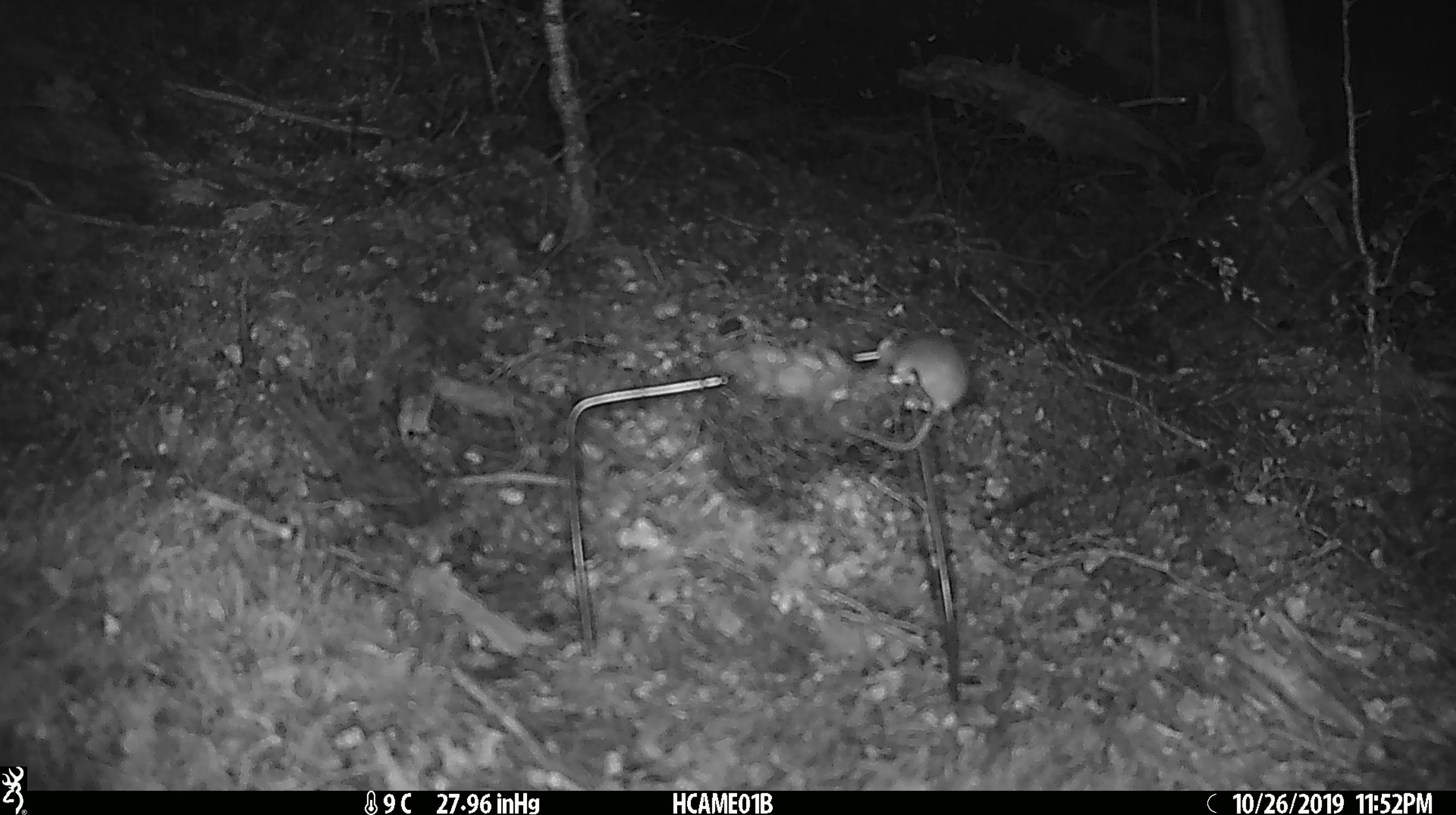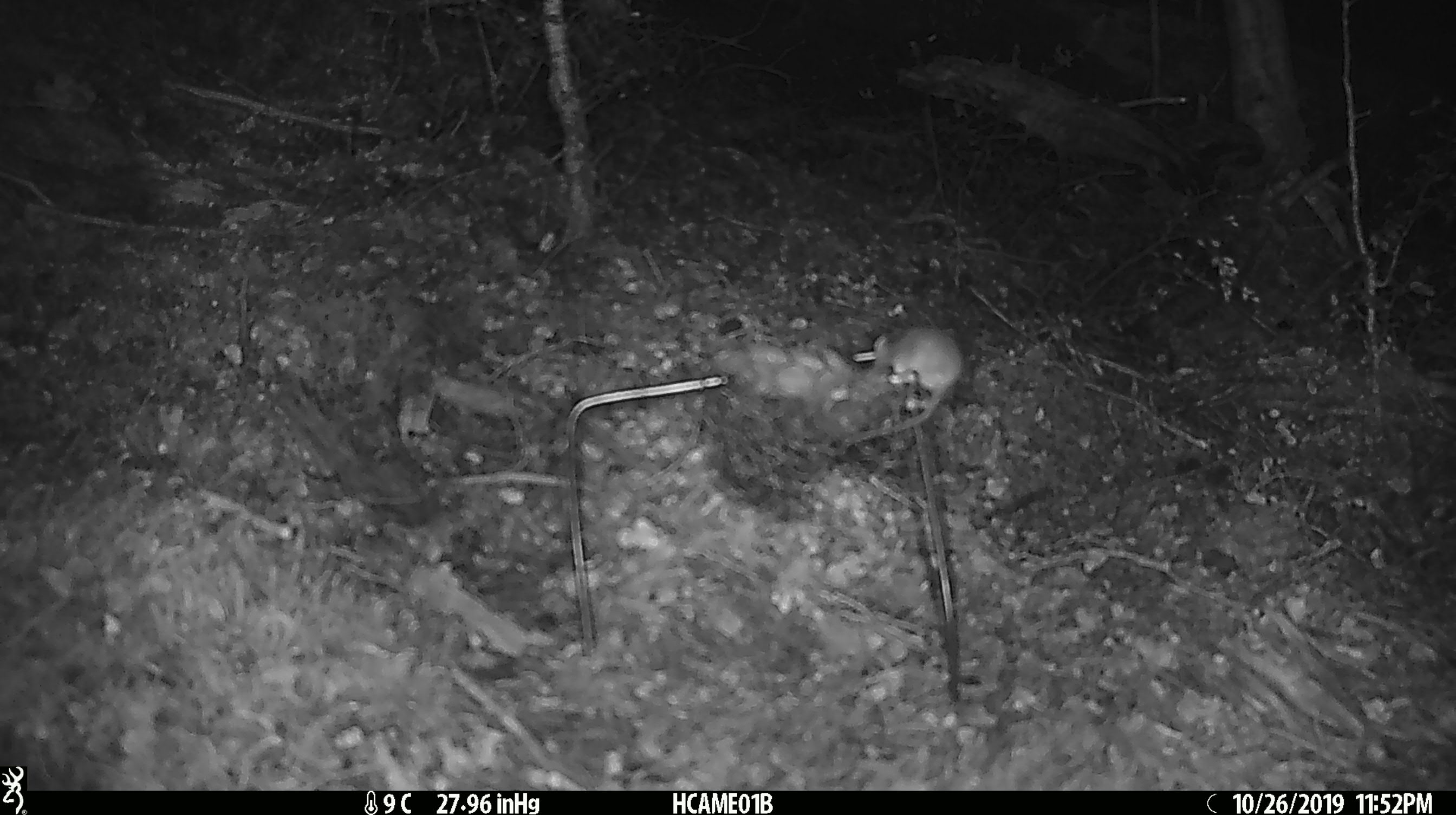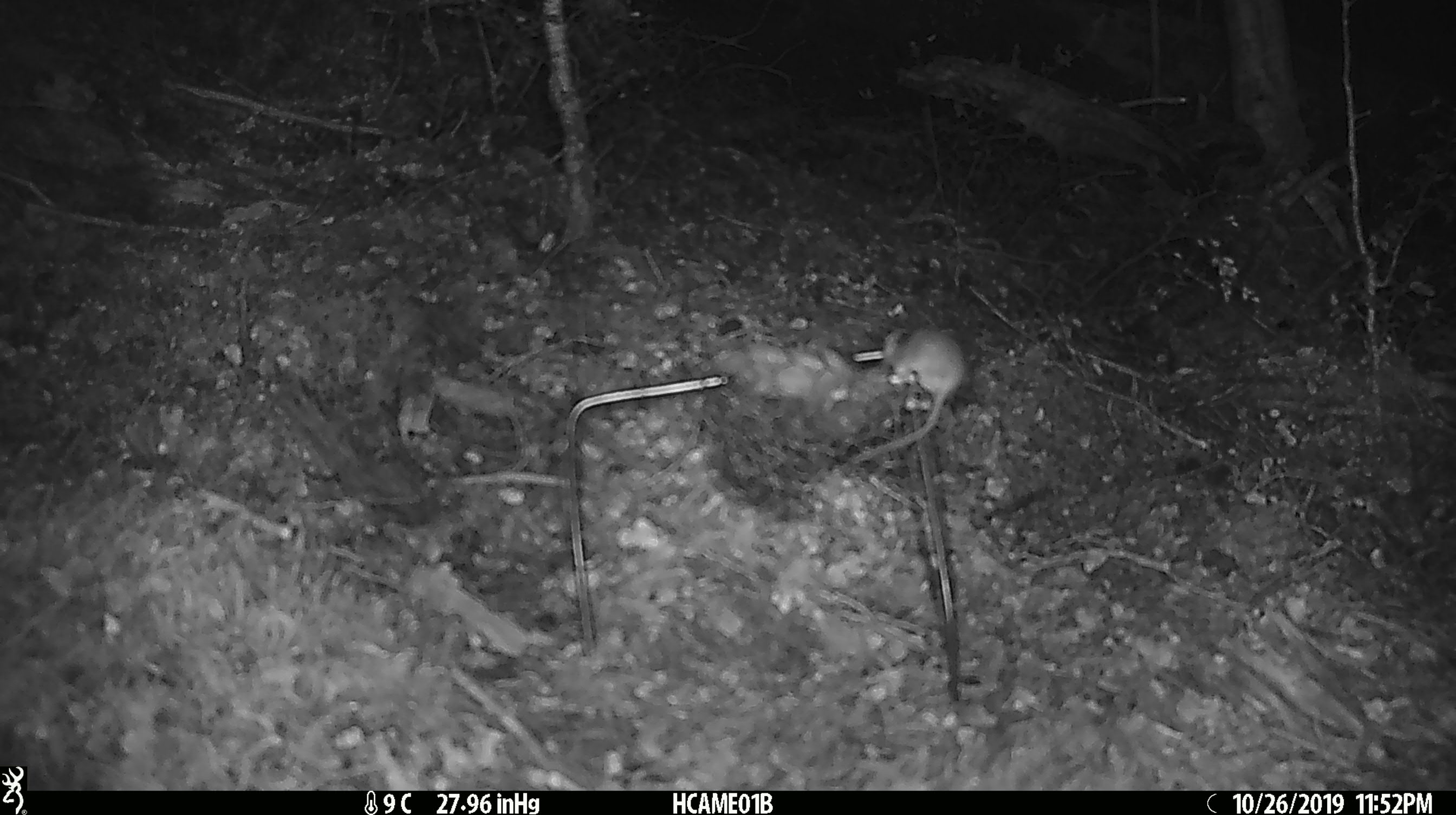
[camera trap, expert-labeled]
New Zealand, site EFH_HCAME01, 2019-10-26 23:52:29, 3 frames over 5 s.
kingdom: Animalia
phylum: Chordata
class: Mammalia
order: Rodentia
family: Muridae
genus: Mus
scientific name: Mus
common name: mouse